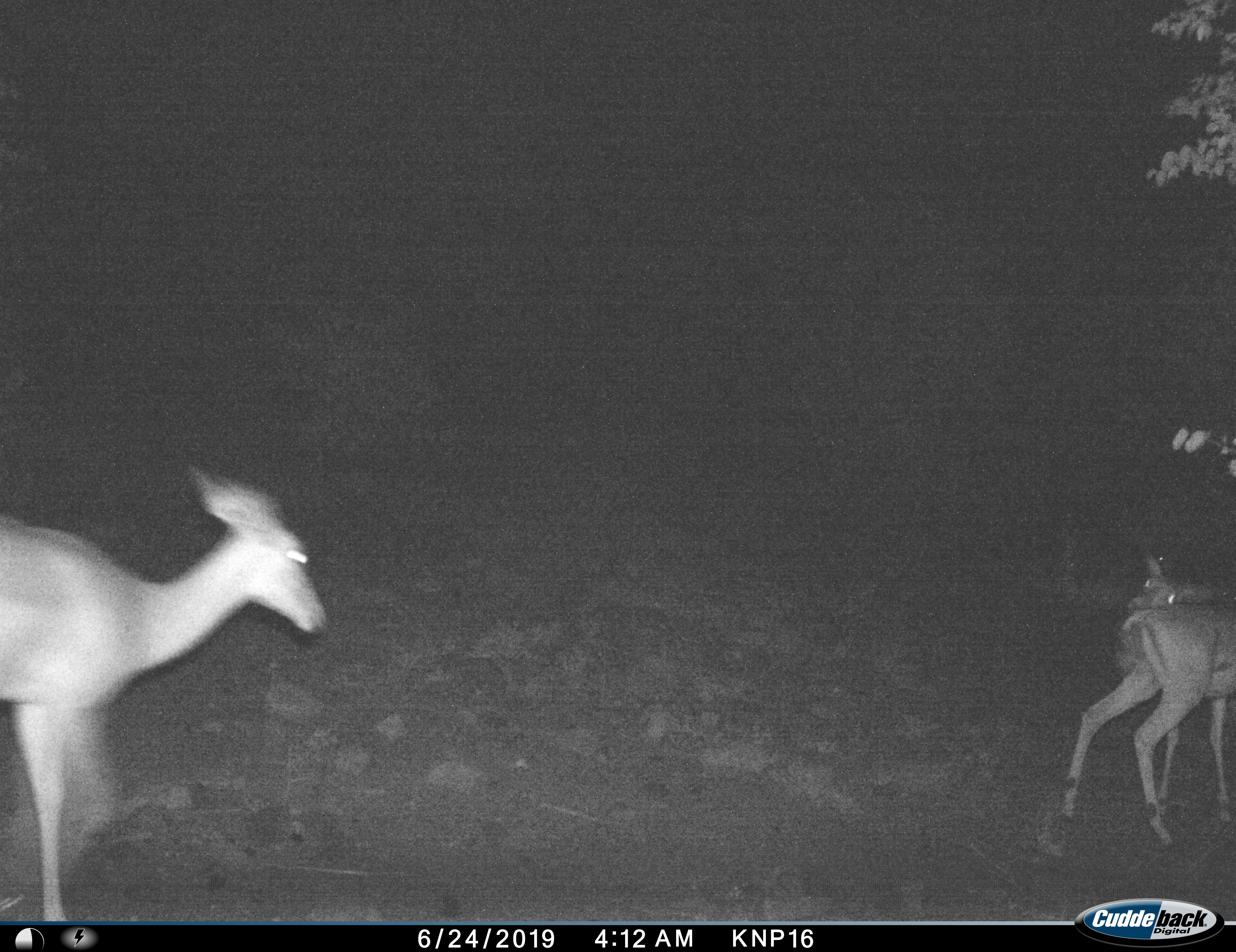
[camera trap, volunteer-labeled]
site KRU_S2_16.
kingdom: Animalia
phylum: Chordata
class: Mammalia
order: Artiodactyla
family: Bovidae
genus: Aepyceros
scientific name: Aepyceros melampus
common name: impala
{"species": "impala (Aepyceros melampus)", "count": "3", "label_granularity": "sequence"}